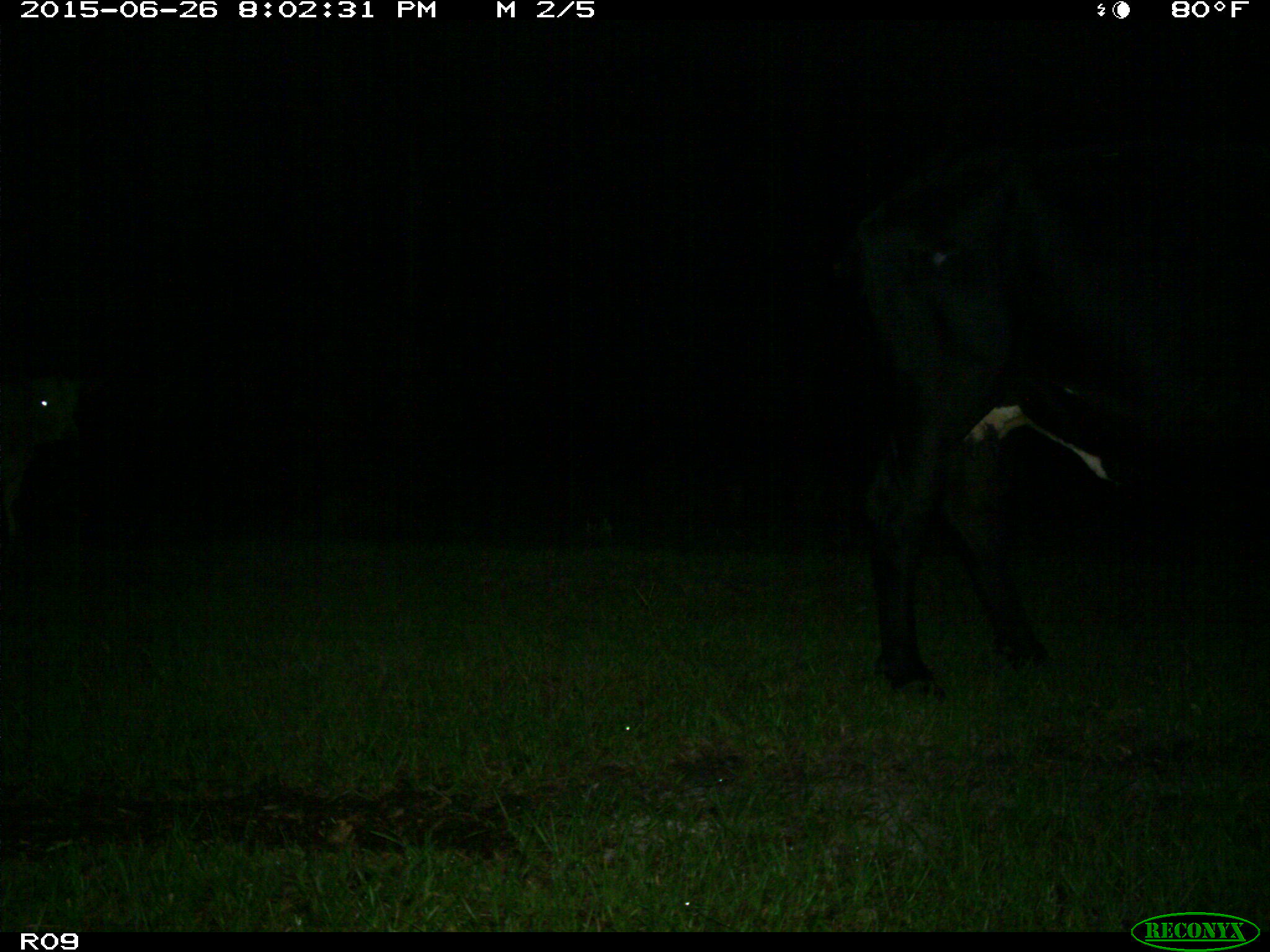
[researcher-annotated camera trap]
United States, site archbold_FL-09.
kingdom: Animalia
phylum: Chordata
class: Mammalia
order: Artiodactyla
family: Bovidae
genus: Bos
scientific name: Bos taurus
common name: domestic cow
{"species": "Bos taurus (domestic cow)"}